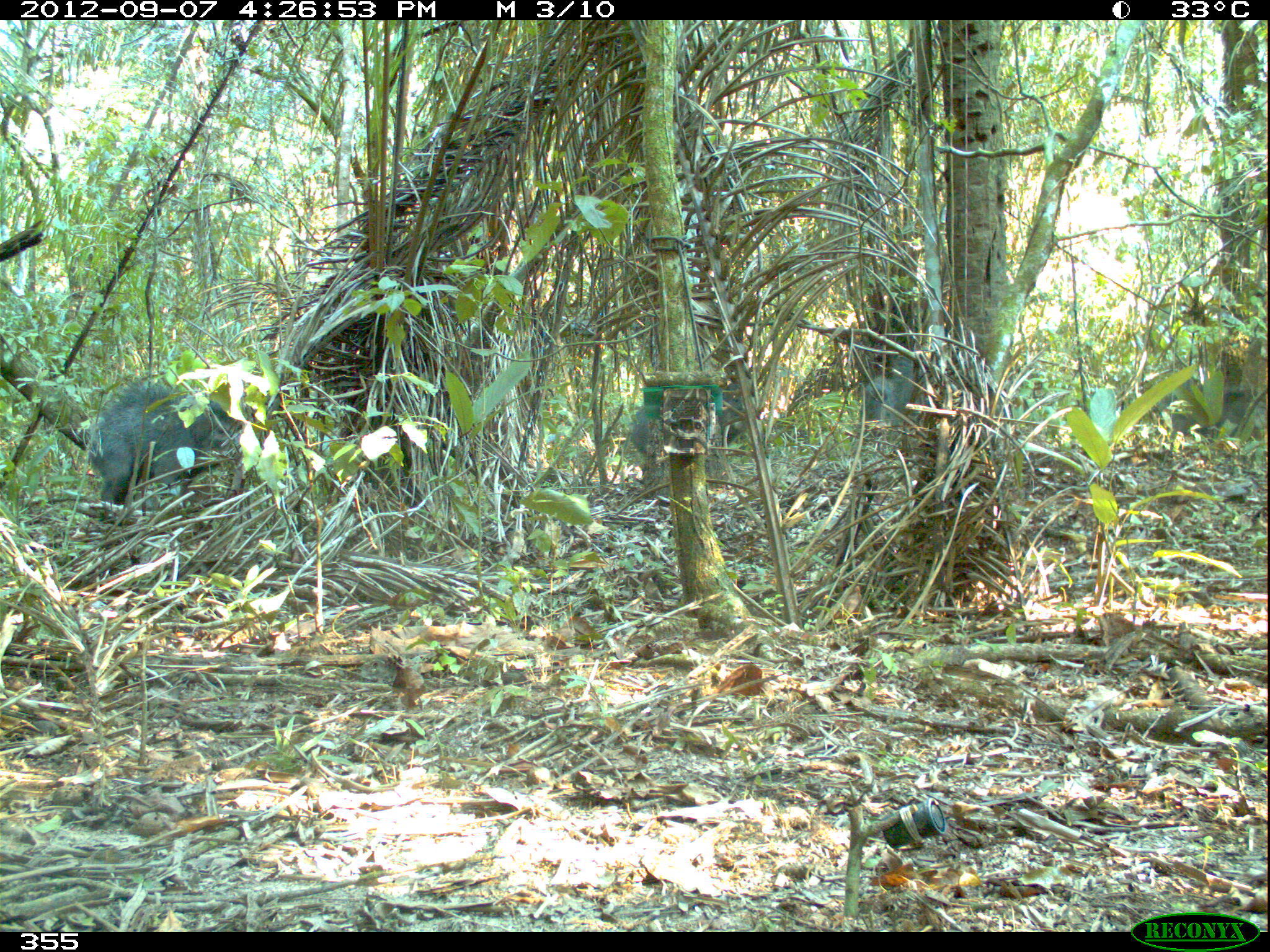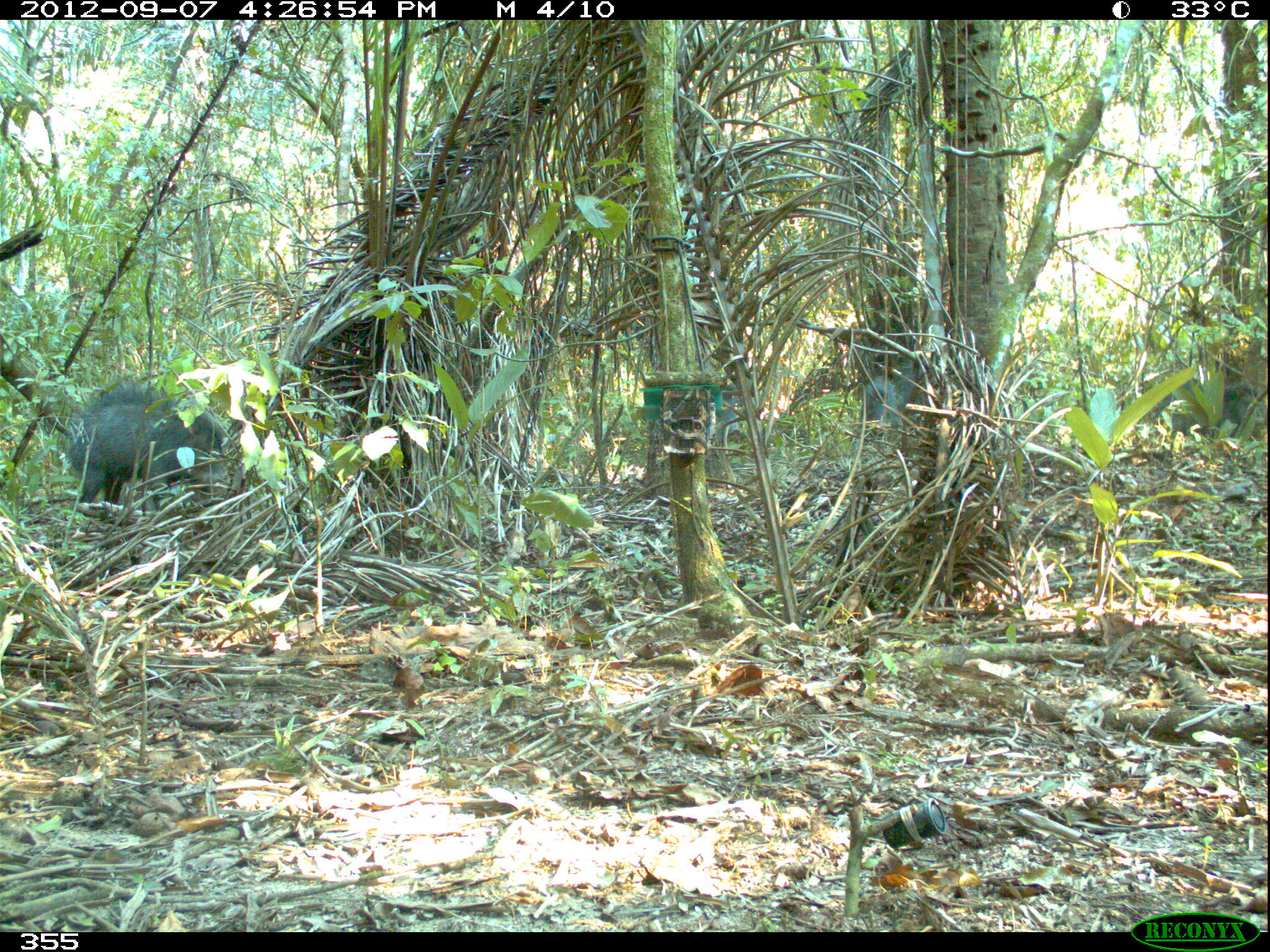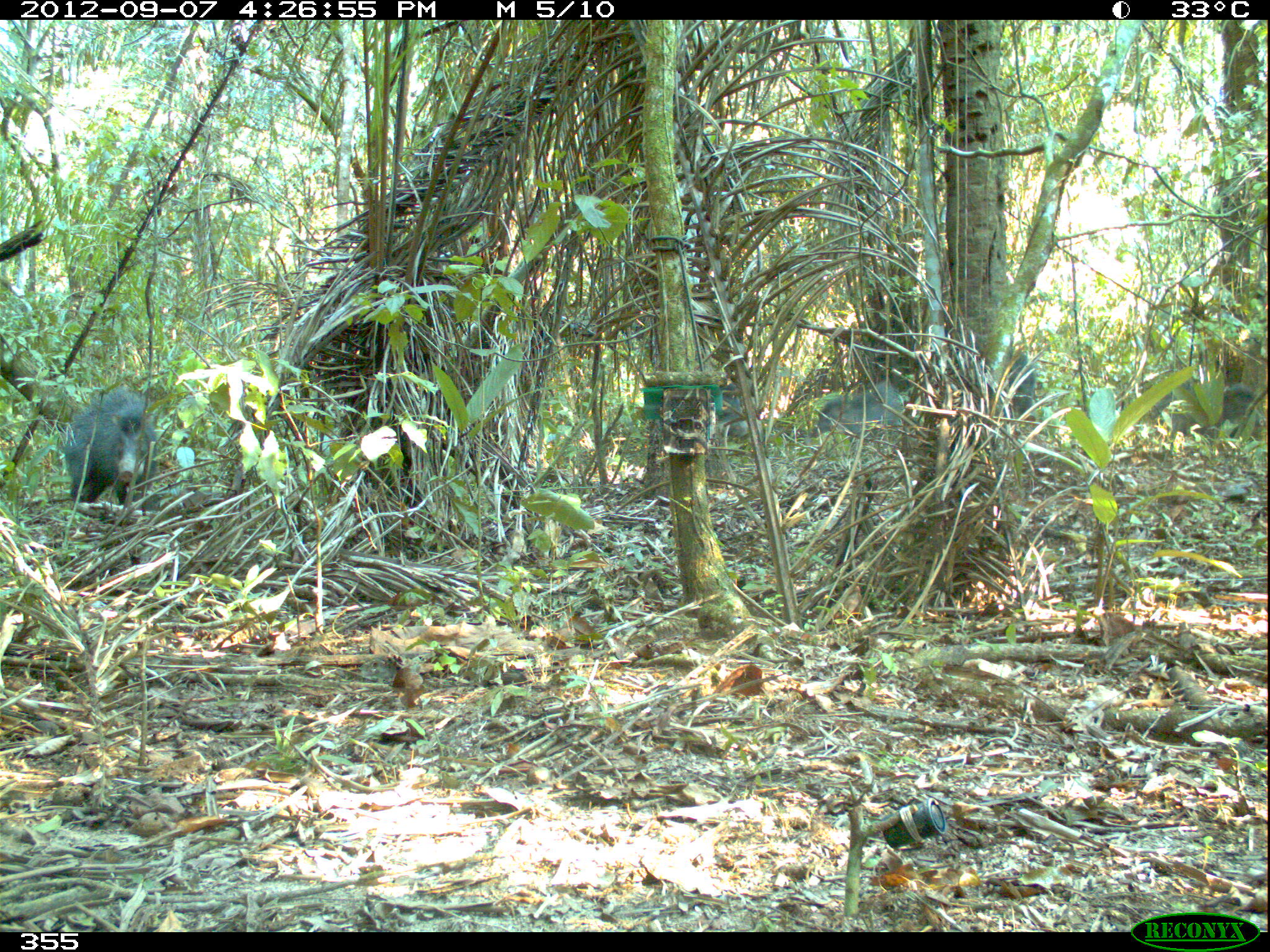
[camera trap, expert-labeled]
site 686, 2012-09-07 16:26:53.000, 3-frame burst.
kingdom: Animalia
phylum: Chordata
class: Mammalia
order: Artiodactyla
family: Tayassuidae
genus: Tayassu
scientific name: Tayassu pecari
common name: white-lipped peccary